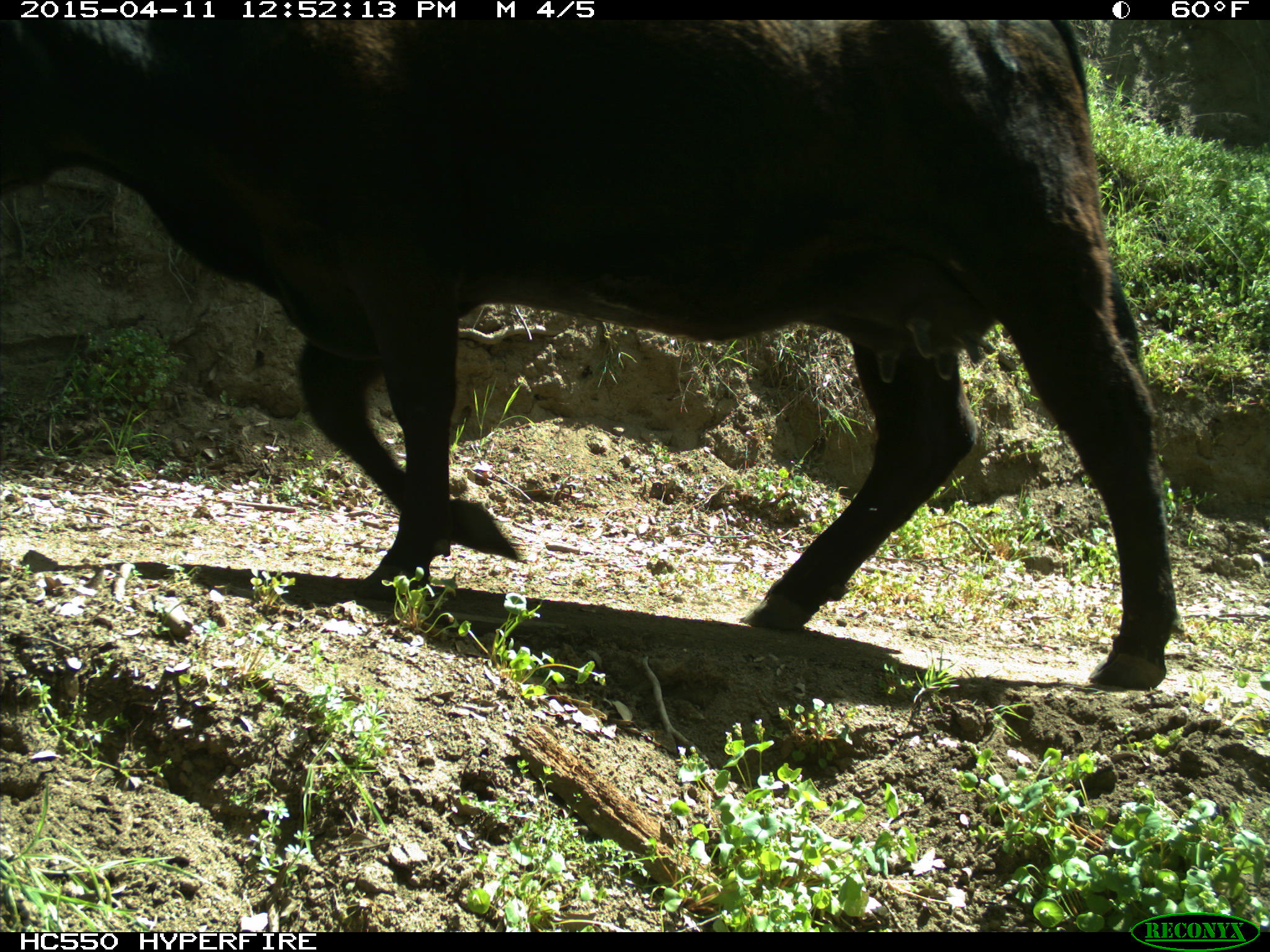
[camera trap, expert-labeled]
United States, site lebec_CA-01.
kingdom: Animalia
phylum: Chordata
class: Mammalia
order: Artiodactyla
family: Bovidae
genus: Bos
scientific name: Bos taurus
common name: domestic cow